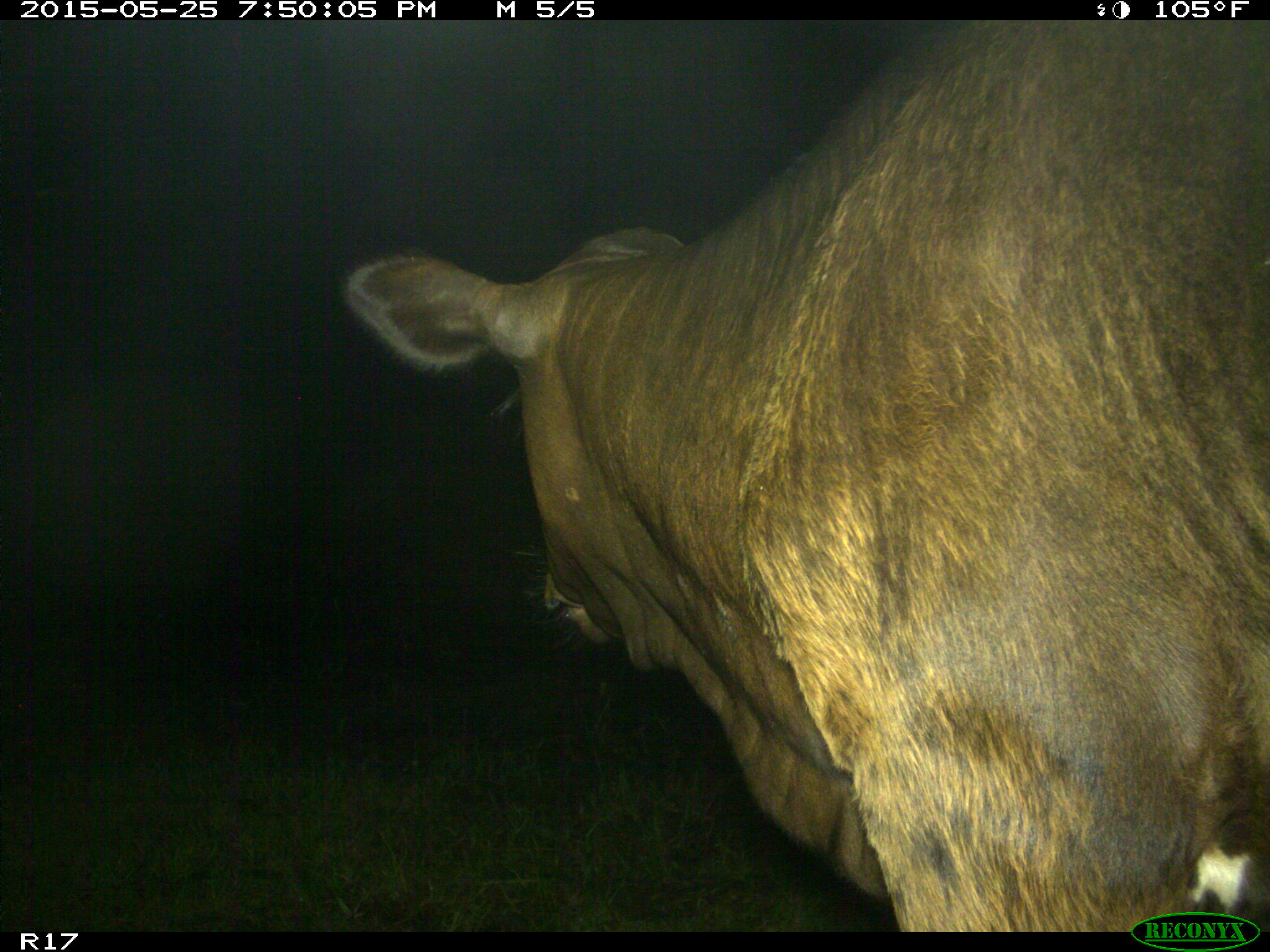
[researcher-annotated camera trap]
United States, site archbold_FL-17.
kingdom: Animalia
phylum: Chordata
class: Mammalia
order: Artiodactyla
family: Bovidae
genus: Bos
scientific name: Bos taurus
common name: domestic cow